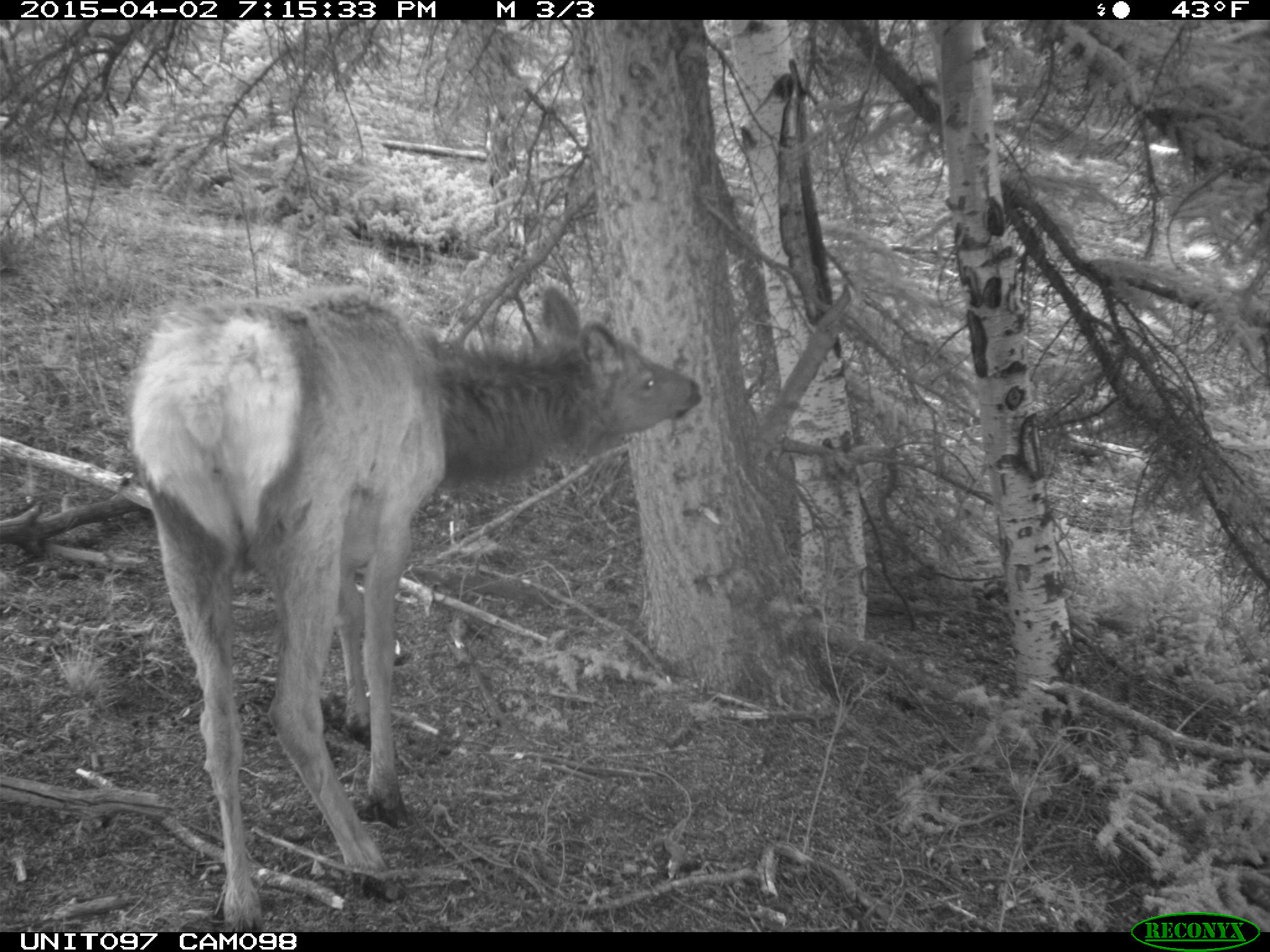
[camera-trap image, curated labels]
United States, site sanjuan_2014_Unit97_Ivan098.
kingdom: Animalia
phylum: Chordata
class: Mammalia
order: Artiodactyla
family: Cervidae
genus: Cervus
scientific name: Cervus elaphus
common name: red deer